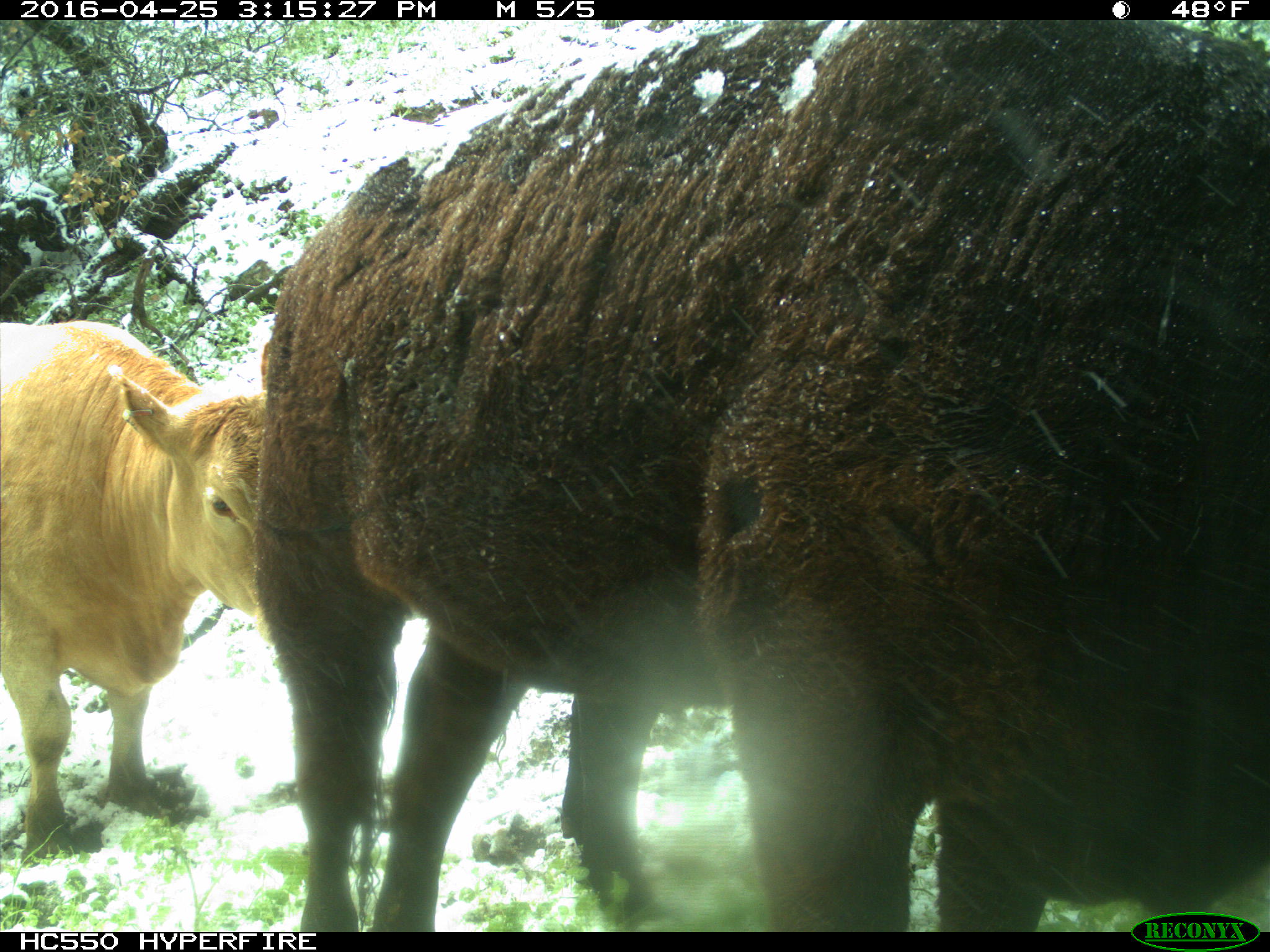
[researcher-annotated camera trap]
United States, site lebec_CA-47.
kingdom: Animalia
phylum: Chordata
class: Mammalia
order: Artiodactyla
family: Bovidae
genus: Bos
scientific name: Bos taurus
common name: domestic cow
Bos taurus (domestic cow).